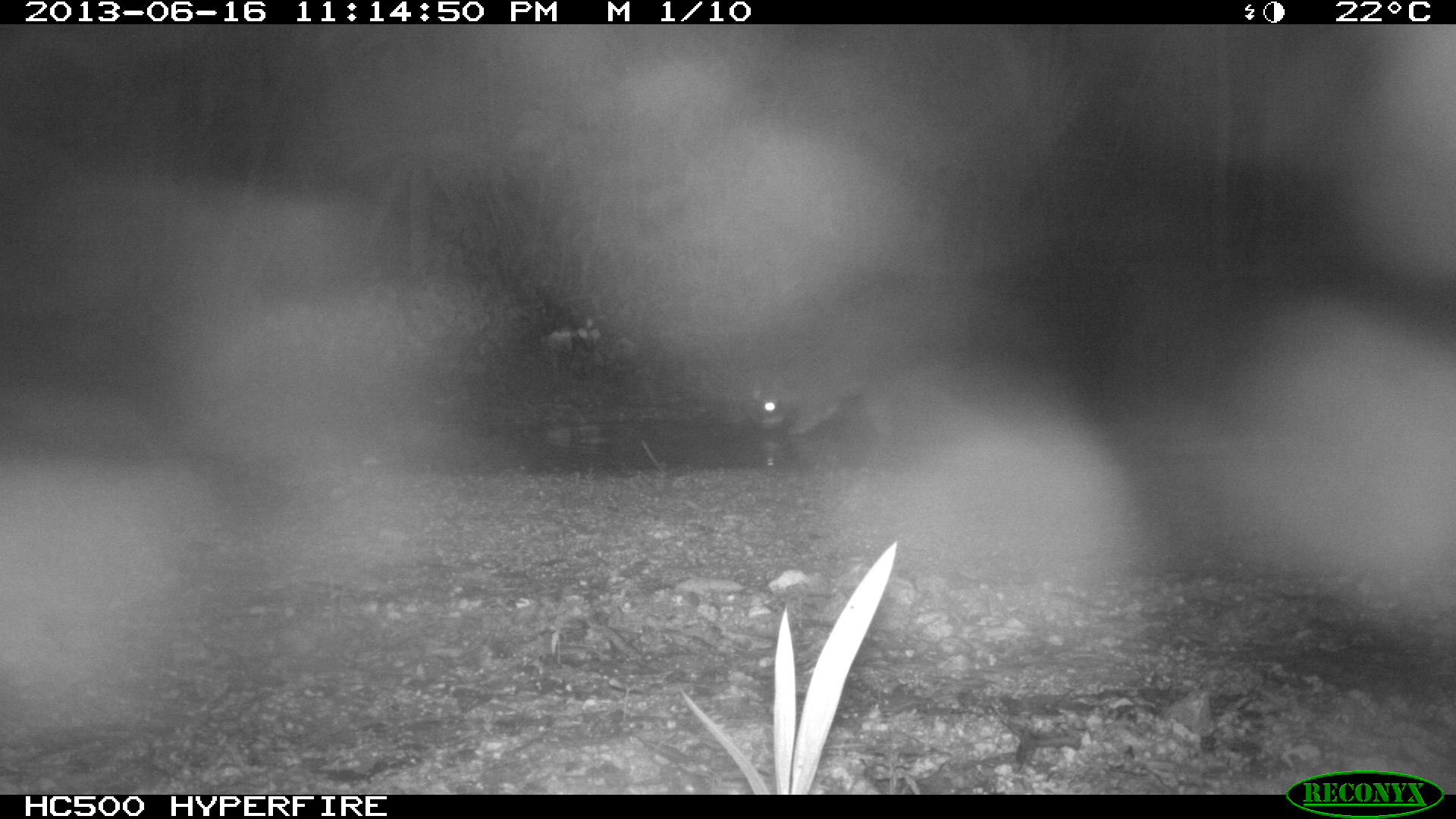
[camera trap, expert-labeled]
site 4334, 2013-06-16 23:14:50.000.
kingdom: Animalia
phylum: Chordata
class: Mammalia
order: Carnivora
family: Procyonidae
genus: Procyon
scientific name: Procyon lotor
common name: common raccoon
Procyon lotor (common raccoon), count 1.